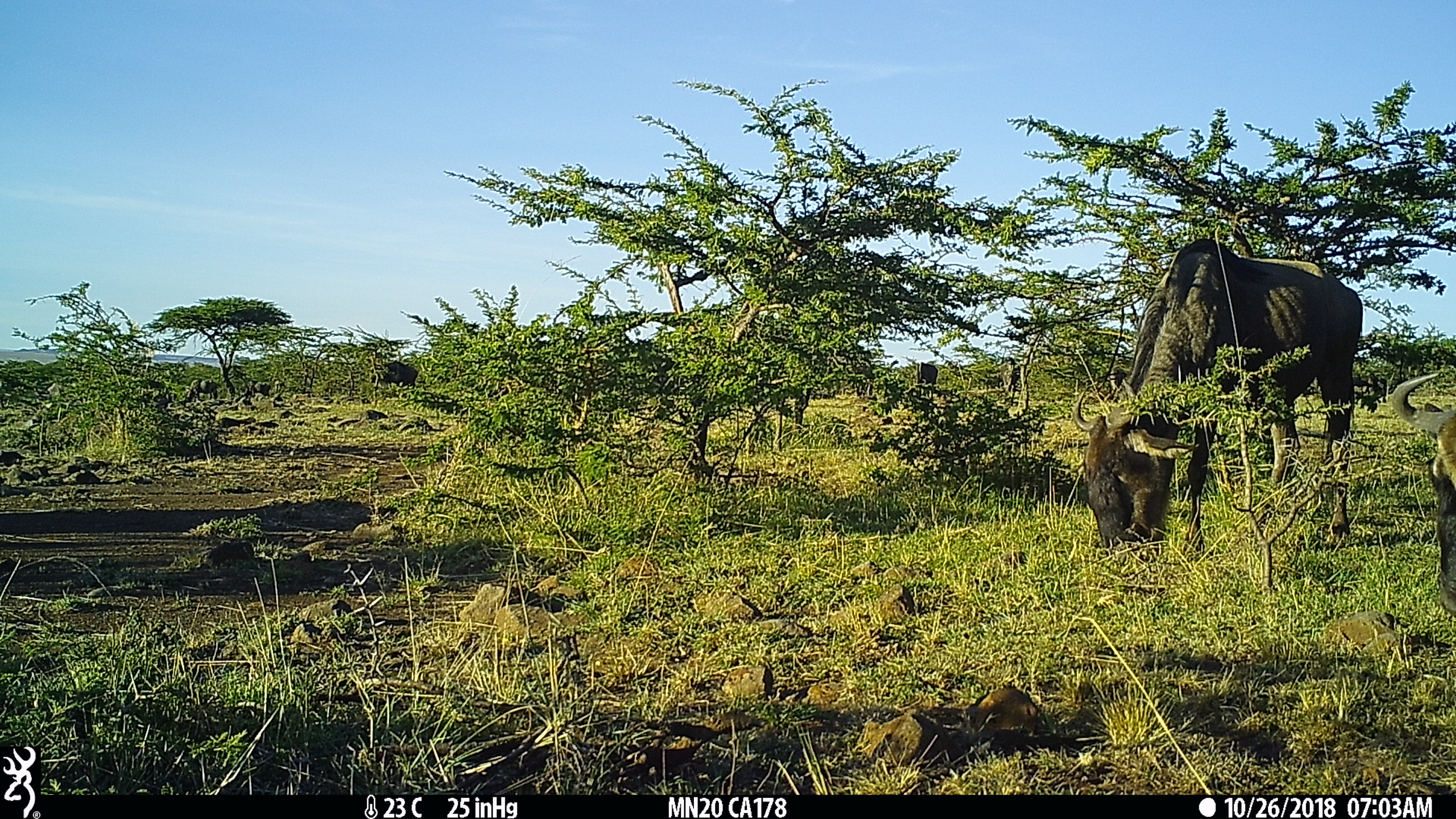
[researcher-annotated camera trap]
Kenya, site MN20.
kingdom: Animalia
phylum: Chordata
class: Mammalia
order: Artiodactyla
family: Bovidae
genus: Connochaetes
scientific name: Connochaetes taurinus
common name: blue wildebeest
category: wildebeest